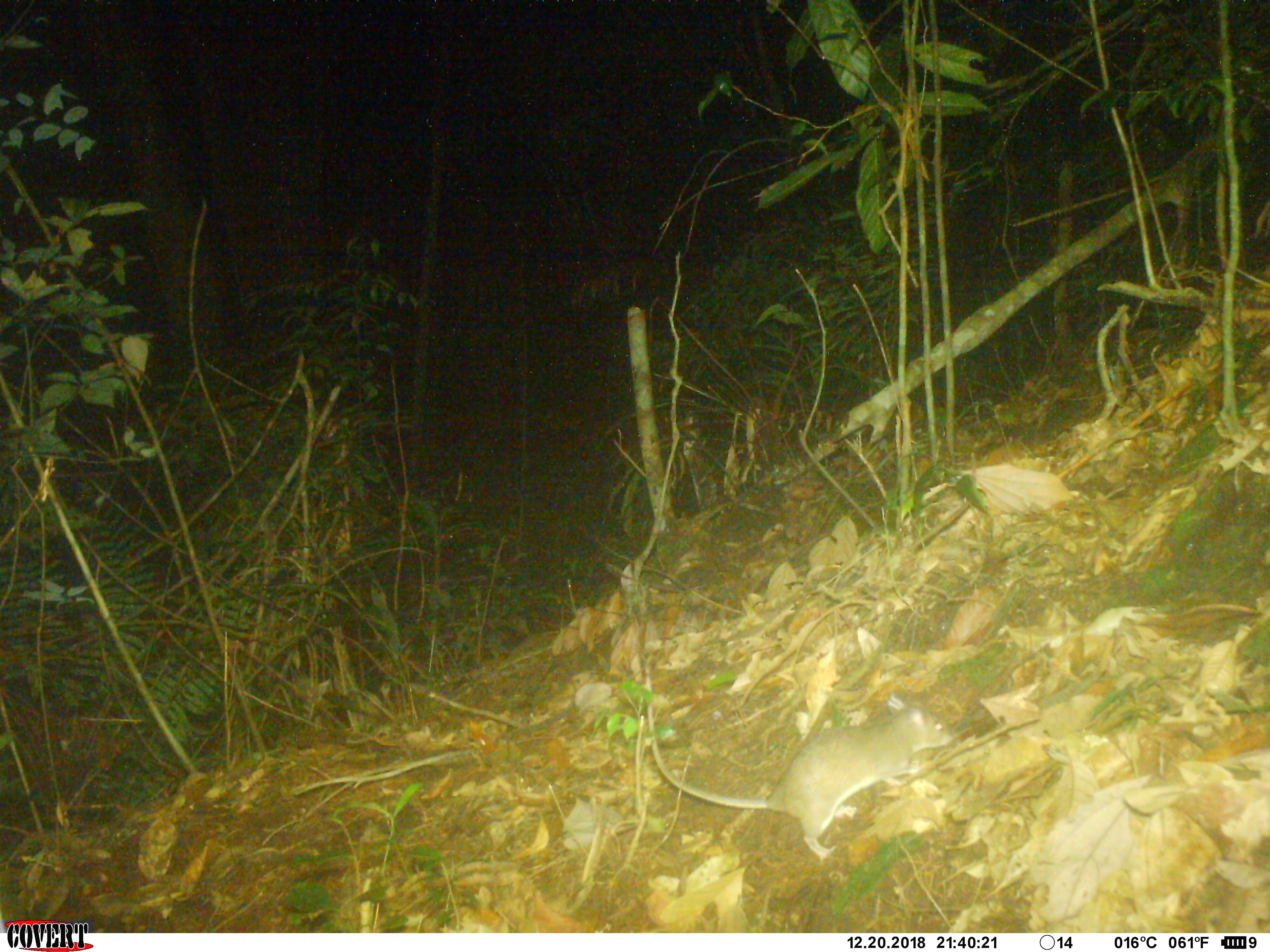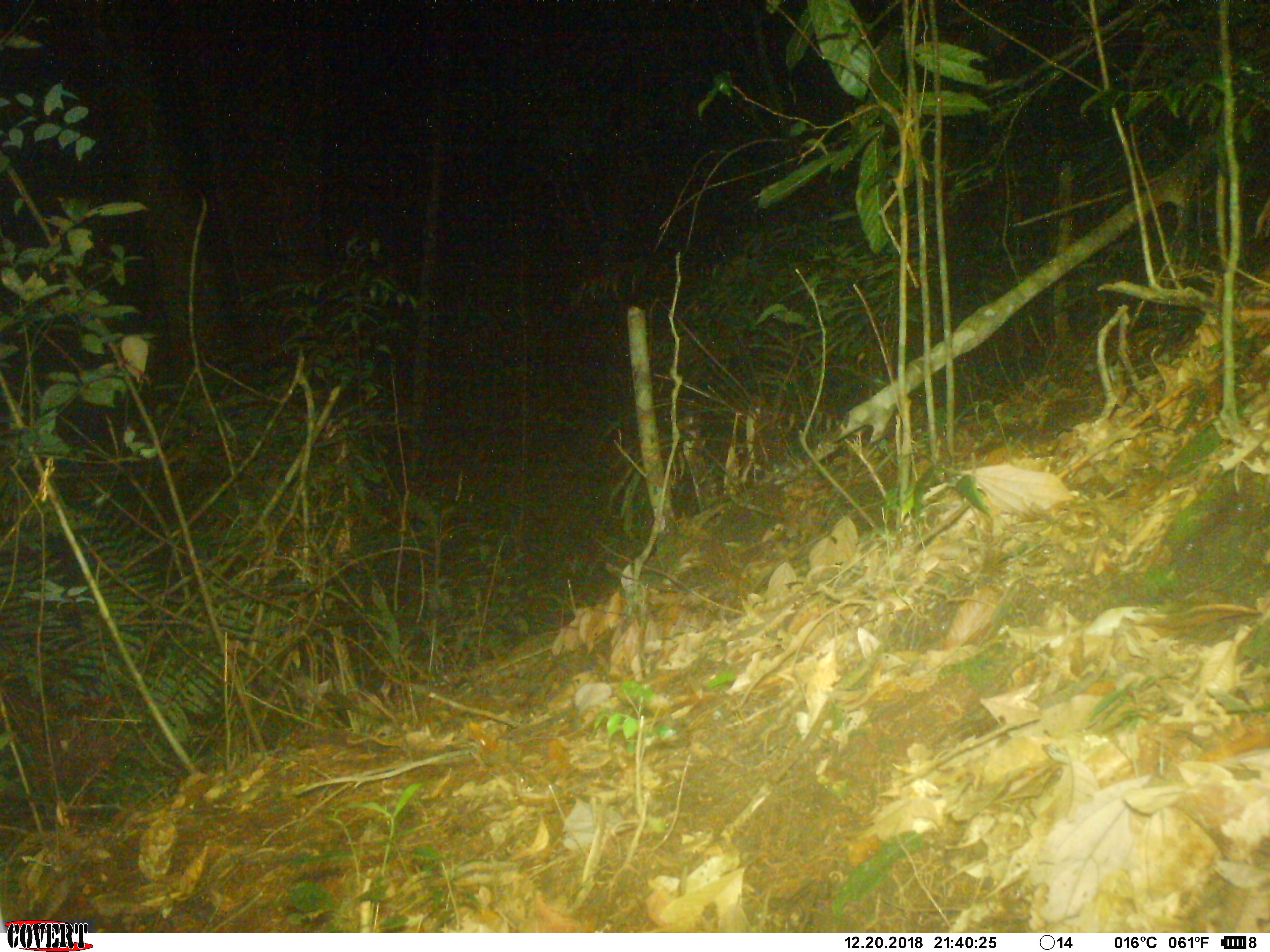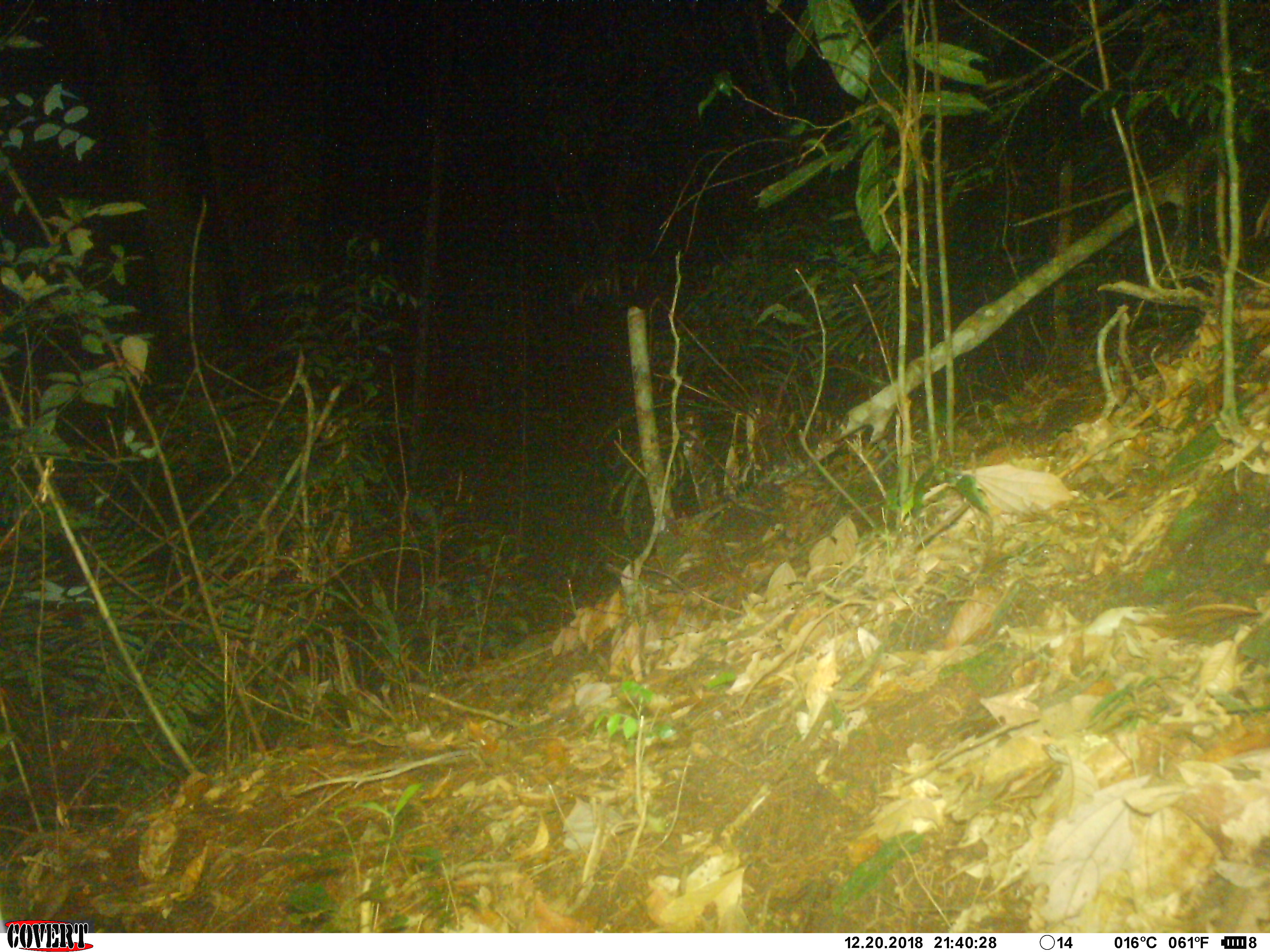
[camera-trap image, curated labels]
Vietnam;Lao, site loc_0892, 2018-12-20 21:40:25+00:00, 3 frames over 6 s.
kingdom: Animalia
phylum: Chordata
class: Mammalia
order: Rodentia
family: Muridae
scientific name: Muridae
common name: old-world mice and rats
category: unidentified murid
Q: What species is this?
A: Unidentified murid (old-world mice and rats) (Muridae).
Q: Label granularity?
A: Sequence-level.